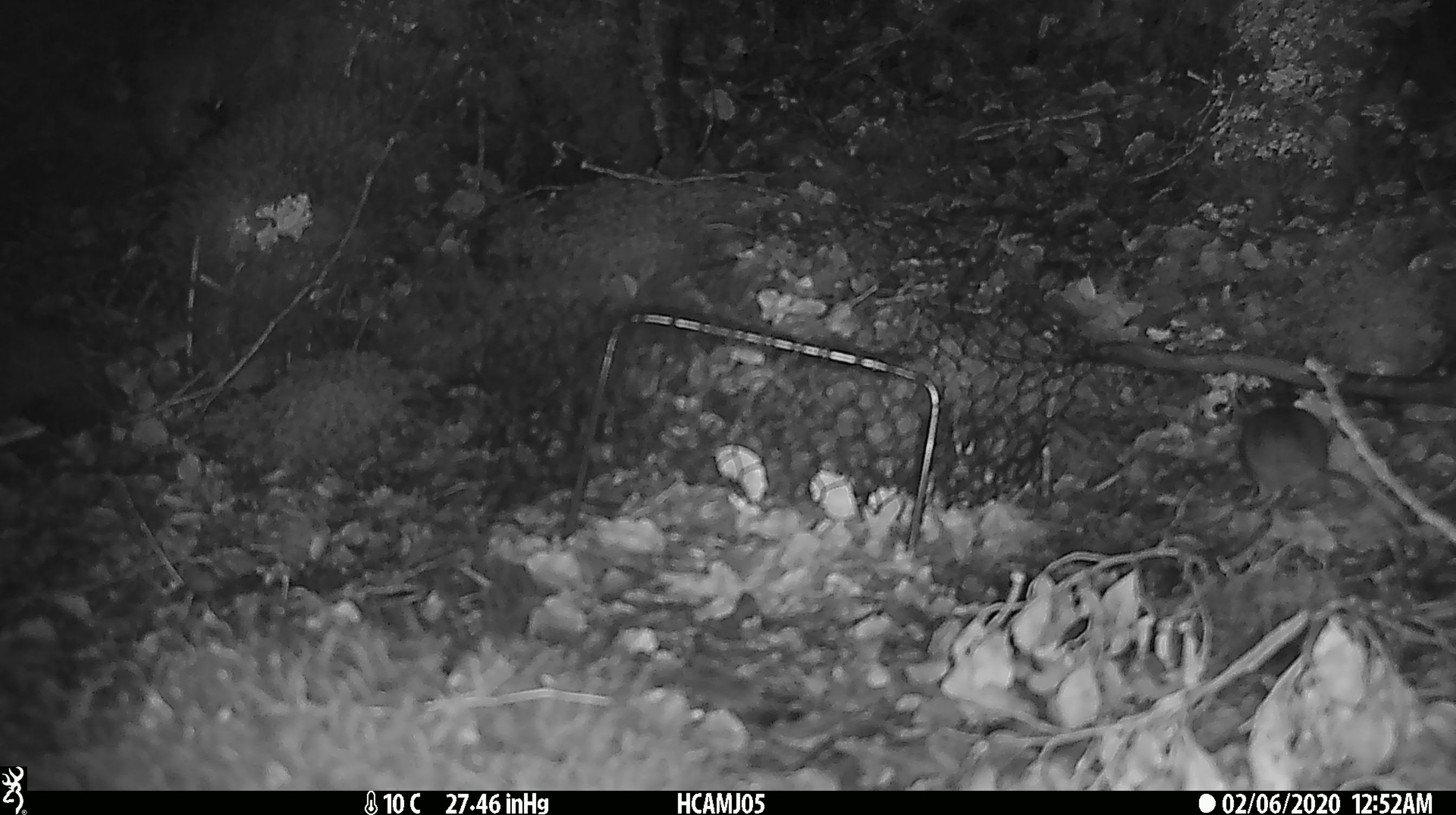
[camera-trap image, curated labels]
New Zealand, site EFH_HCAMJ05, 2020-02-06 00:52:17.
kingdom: Animalia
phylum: Chordata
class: Mammalia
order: Rodentia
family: Muridae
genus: Mus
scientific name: Mus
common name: mouse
Mouse (Mus).